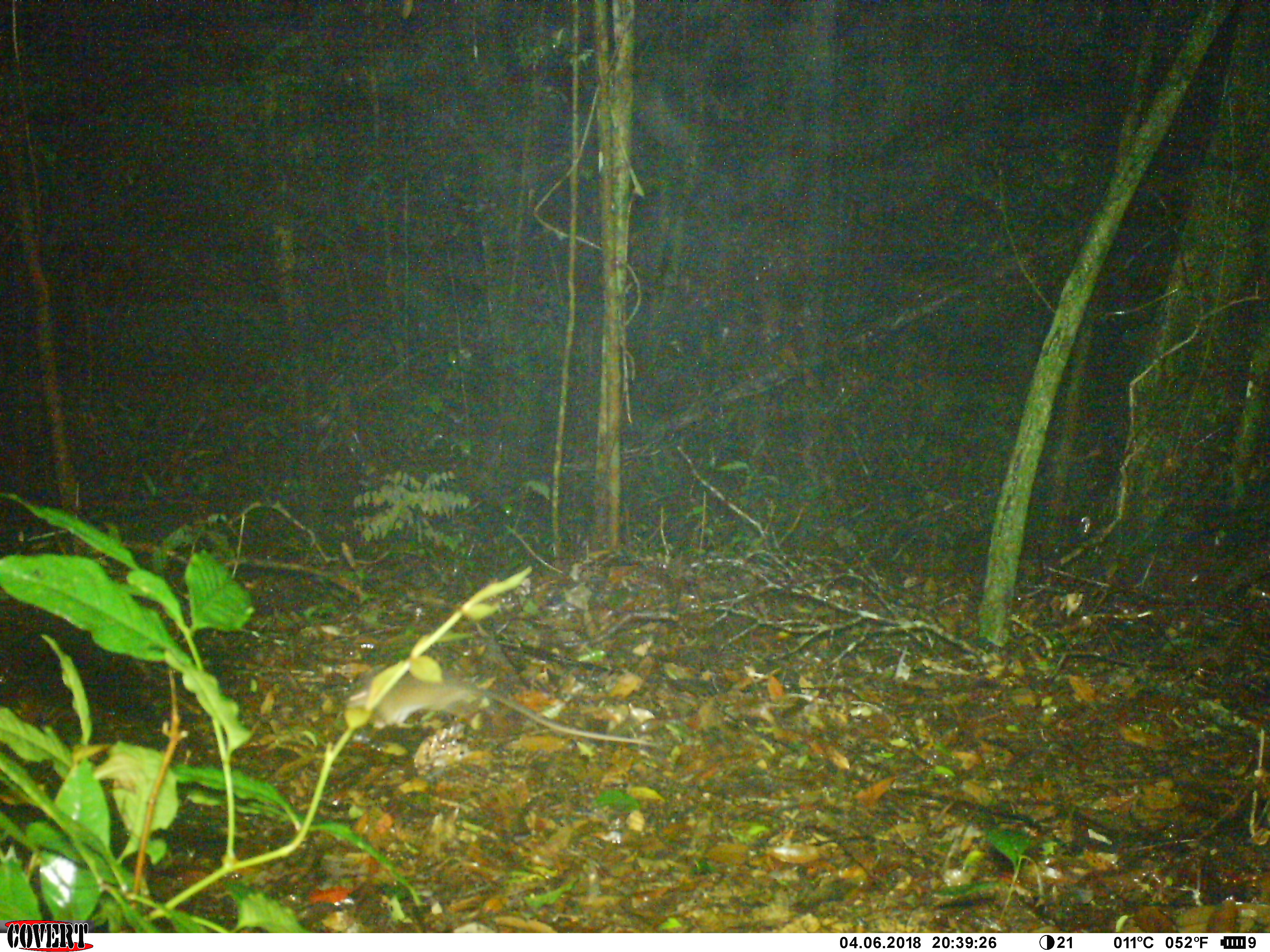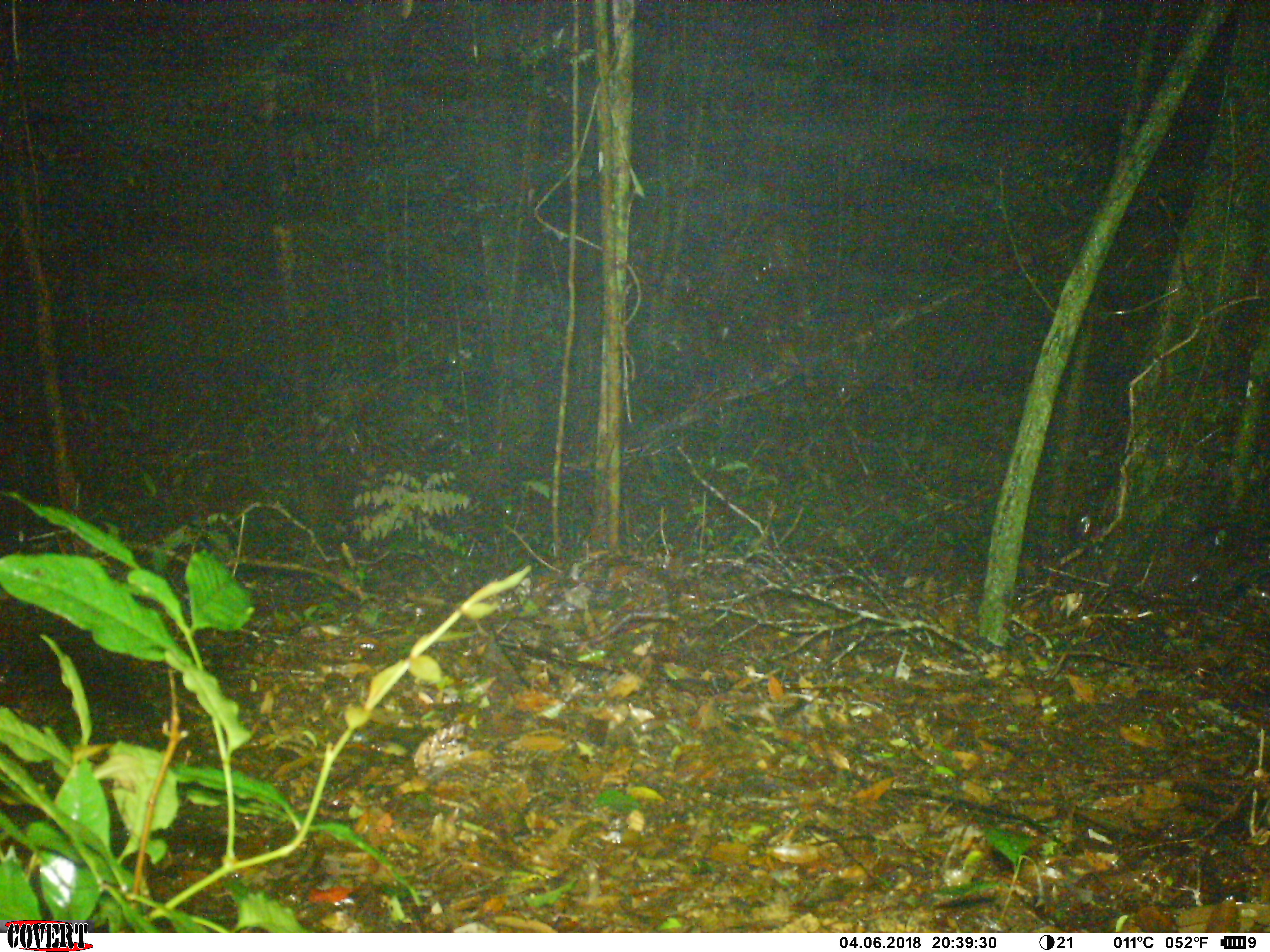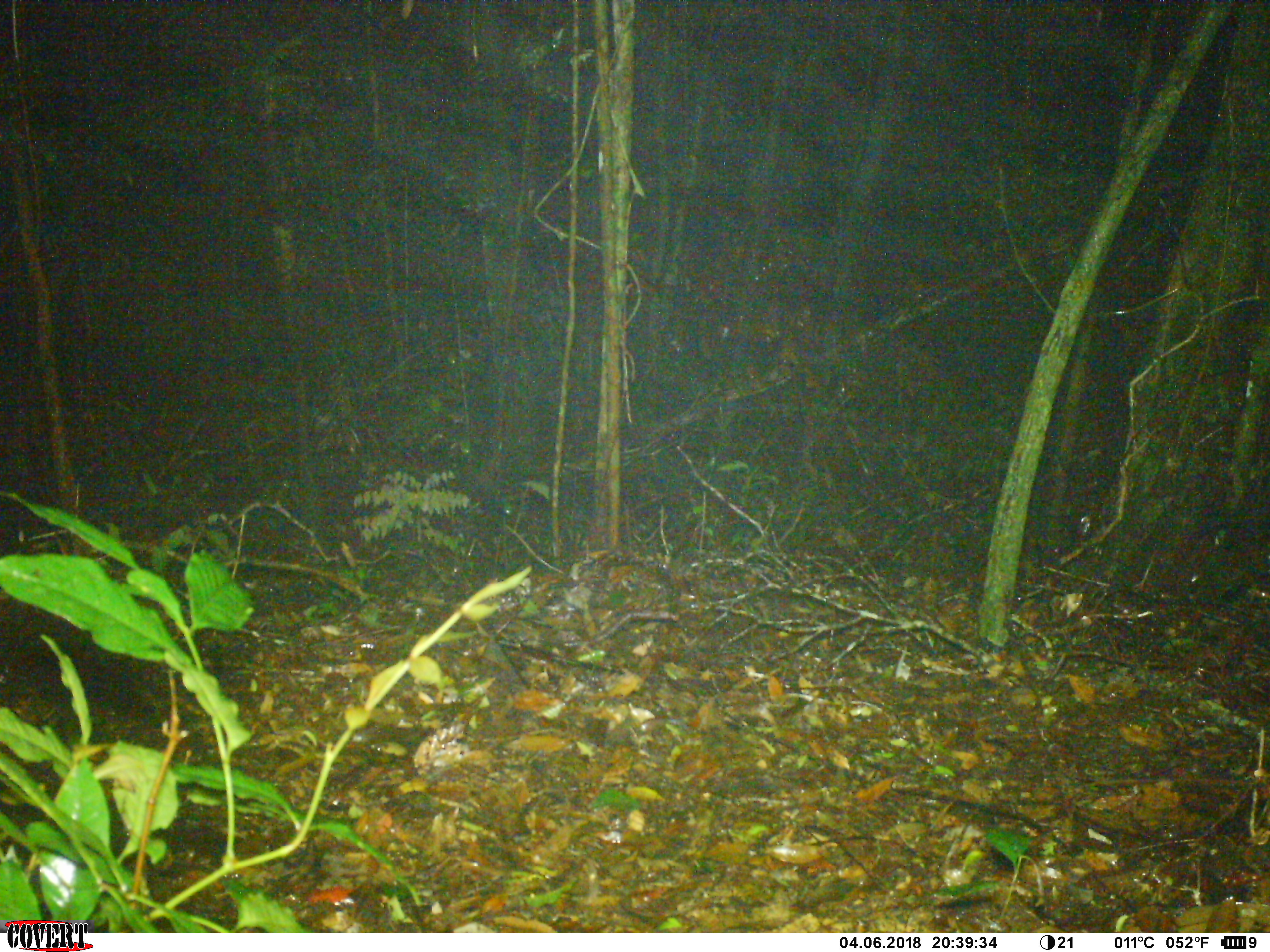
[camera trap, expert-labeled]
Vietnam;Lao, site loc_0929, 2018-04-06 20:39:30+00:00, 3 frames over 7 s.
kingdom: Animalia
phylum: Chordata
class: Mammalia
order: Rodentia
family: Muridae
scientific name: Muridae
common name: old-world mice and rats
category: unidentified murid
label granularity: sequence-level